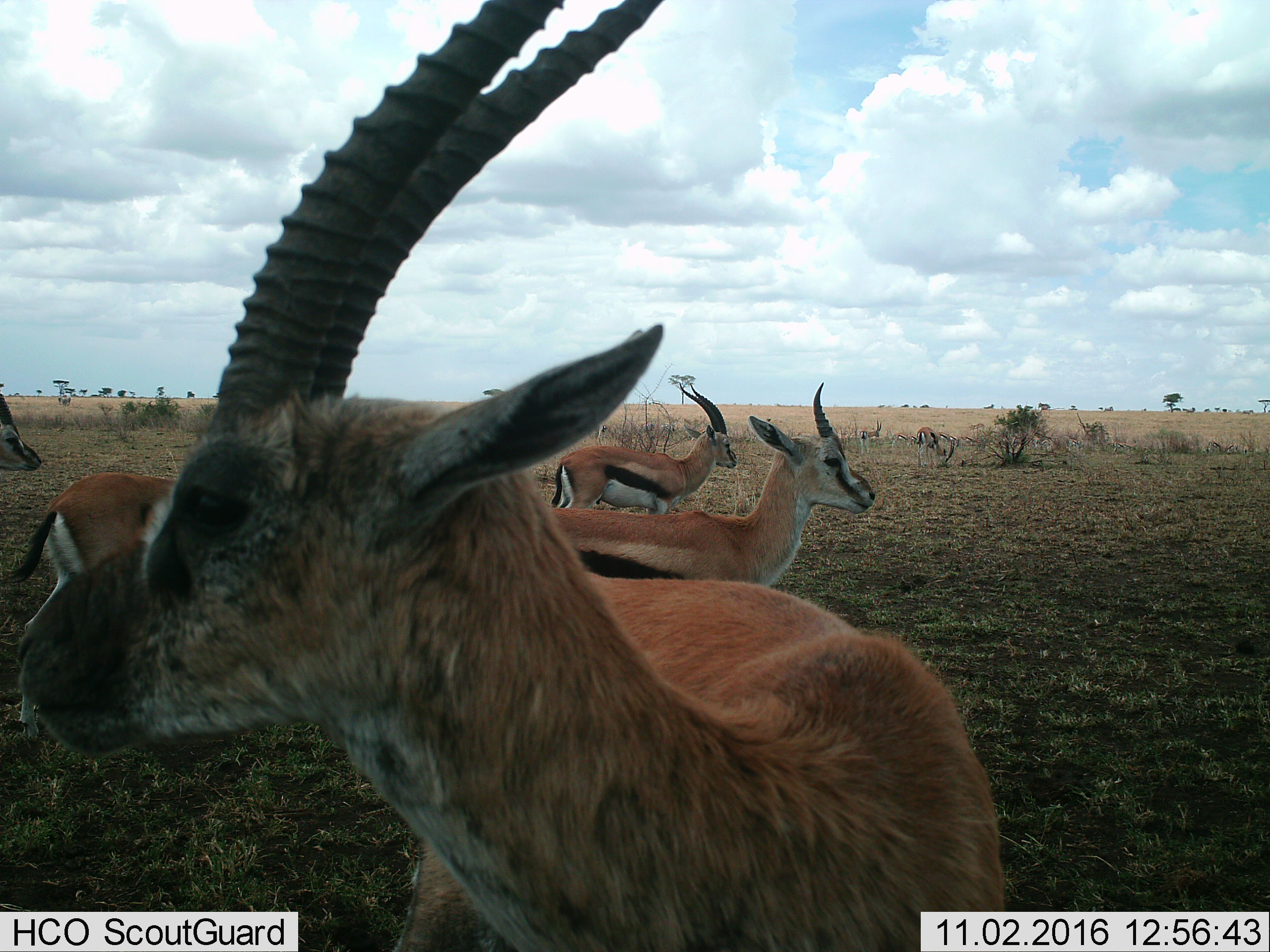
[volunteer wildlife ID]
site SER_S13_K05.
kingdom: Animalia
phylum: Chordata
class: Mammalia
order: Artiodactyla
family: Bovidae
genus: Eudorcas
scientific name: Eudorcas thomsonii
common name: thomson's gazelle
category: gazellethomsons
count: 11-50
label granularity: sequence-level